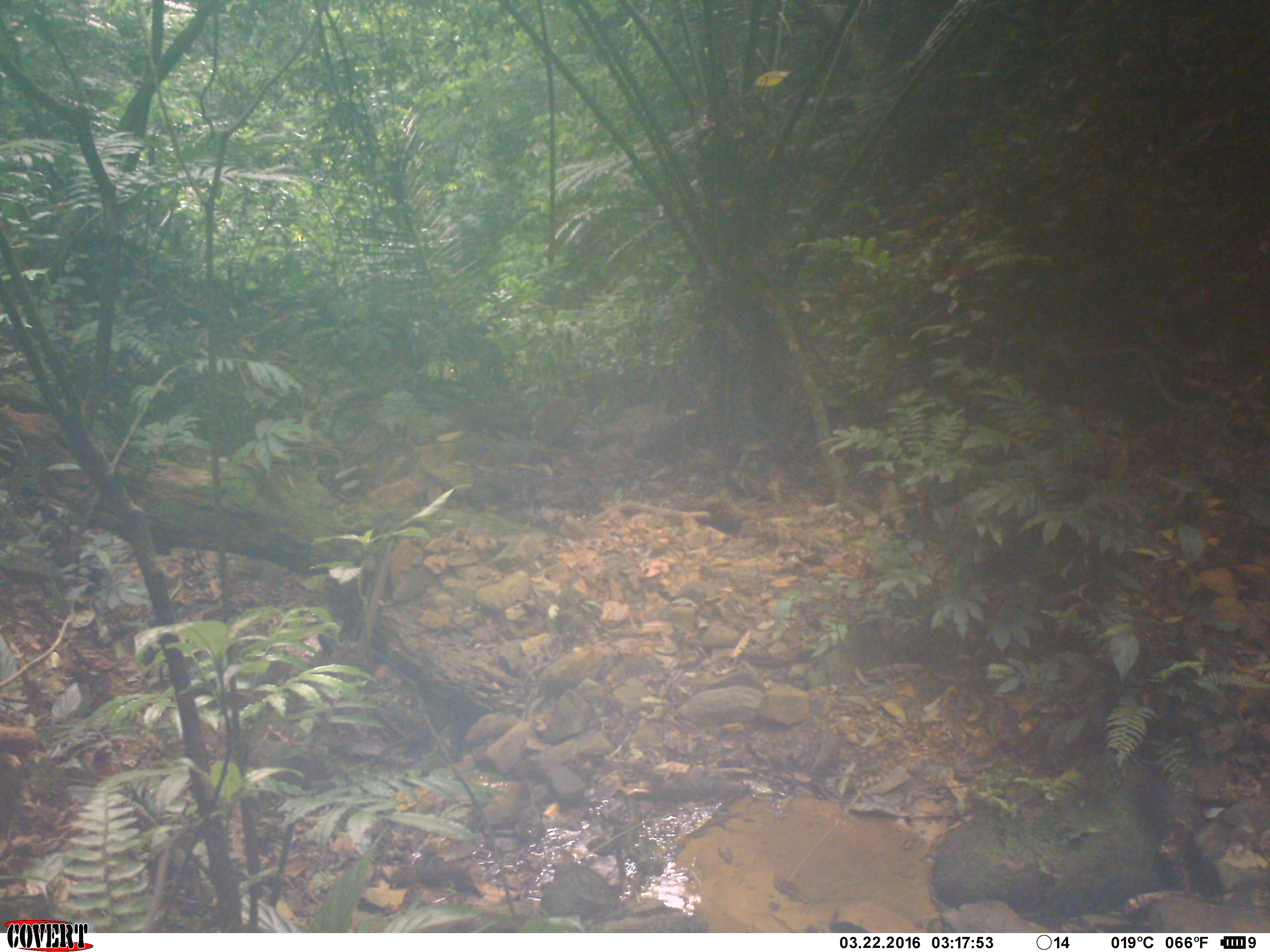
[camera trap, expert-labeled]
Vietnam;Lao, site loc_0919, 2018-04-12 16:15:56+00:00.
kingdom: Animalia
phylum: Chordata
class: Mammalia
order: Primates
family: Cercopithecidae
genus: Macaca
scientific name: Macaca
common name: macaque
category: unidentified macaque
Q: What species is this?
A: Unidentified macaque (macaque) (Macaca).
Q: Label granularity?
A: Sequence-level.